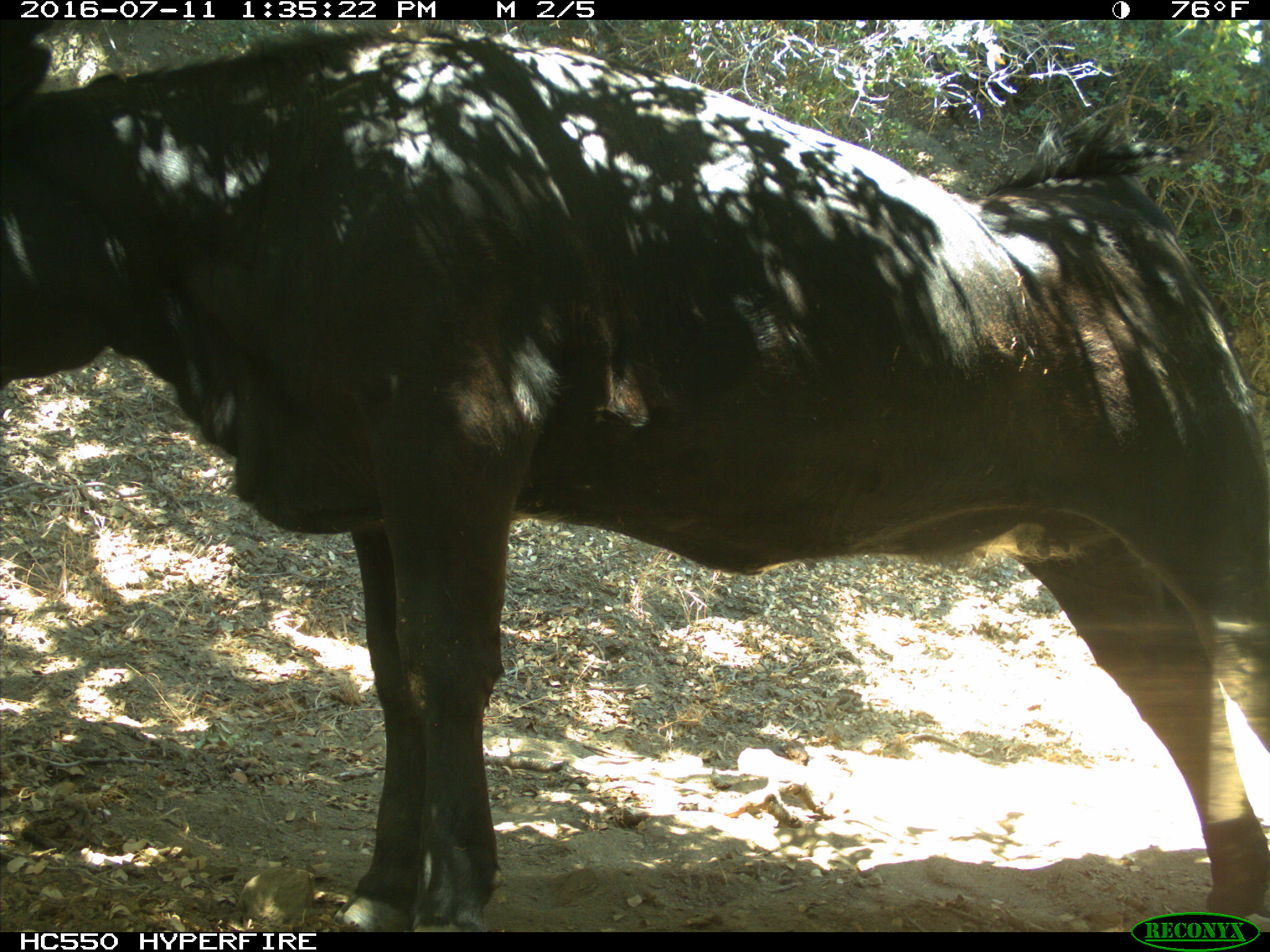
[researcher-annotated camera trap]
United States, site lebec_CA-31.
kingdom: Animalia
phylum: Chordata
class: Mammalia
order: Artiodactyla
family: Bovidae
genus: Bos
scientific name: Bos taurus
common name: domestic cow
Bos taurus (domestic cow).